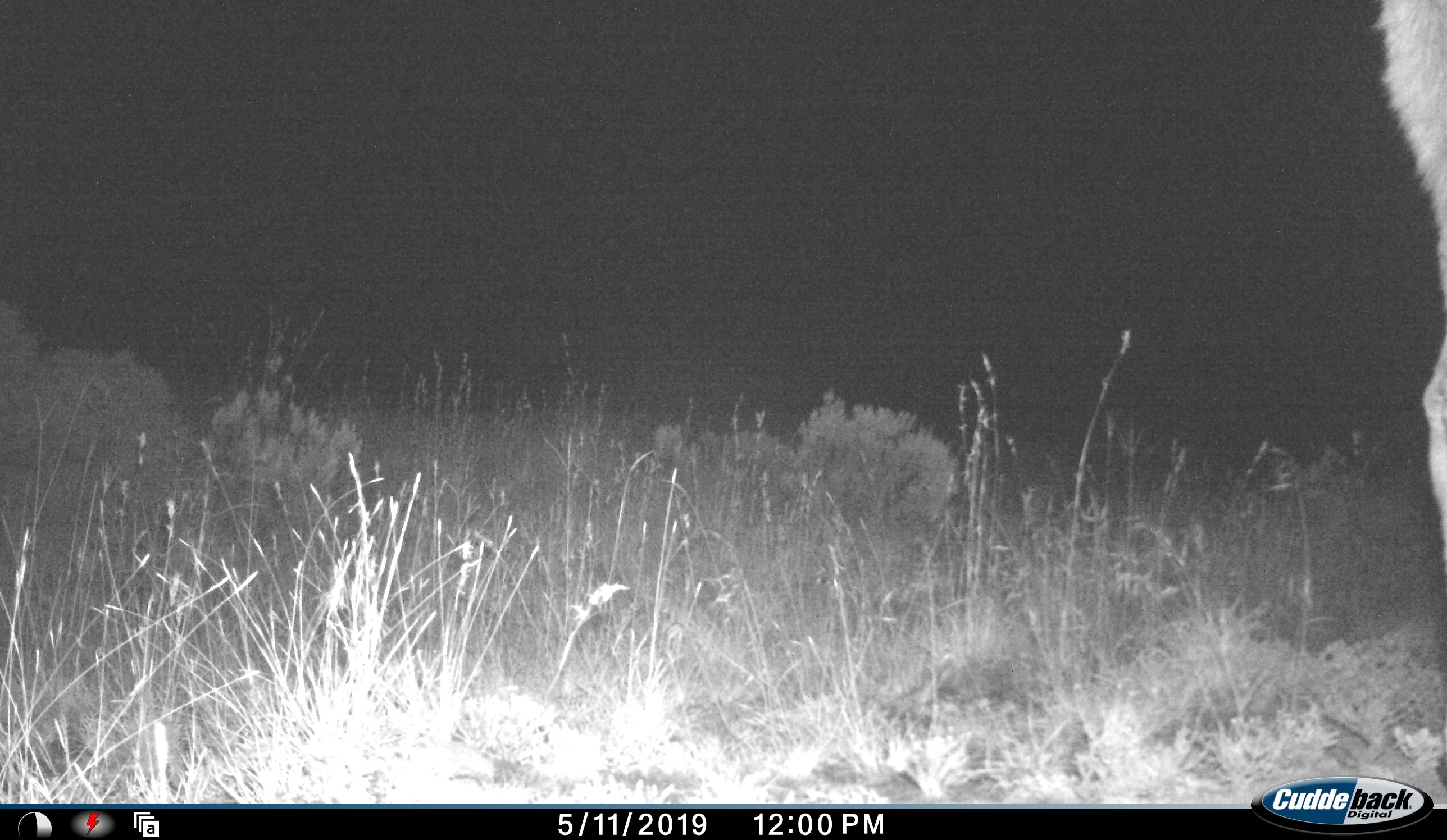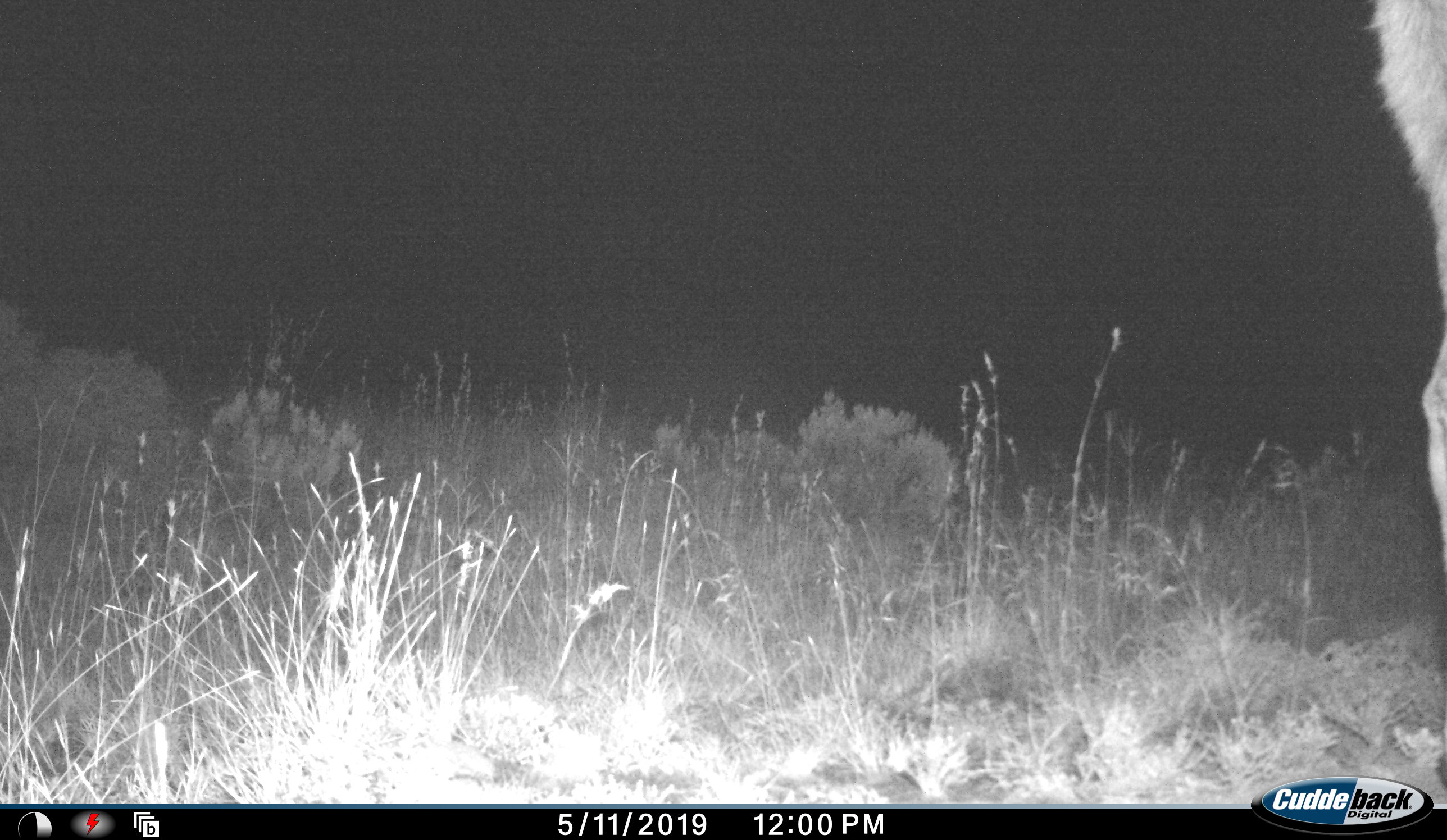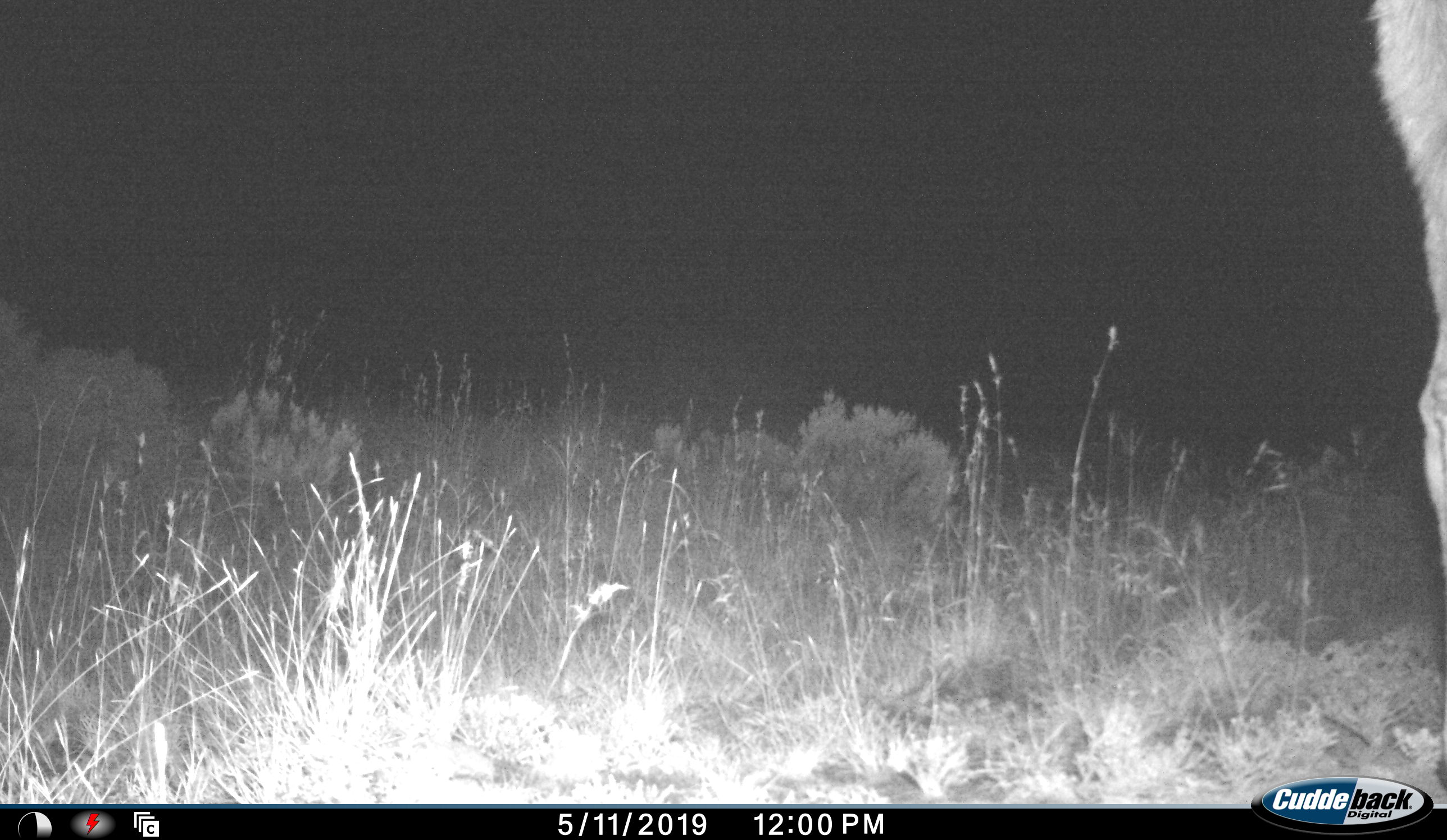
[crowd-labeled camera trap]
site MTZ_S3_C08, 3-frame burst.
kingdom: Animalia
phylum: Chordata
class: Mammalia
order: Artiodactyla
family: Bovidae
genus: Tragelaphus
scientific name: Tragelaphus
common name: kudu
Kudu (Tragelaphus), count 1. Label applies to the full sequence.